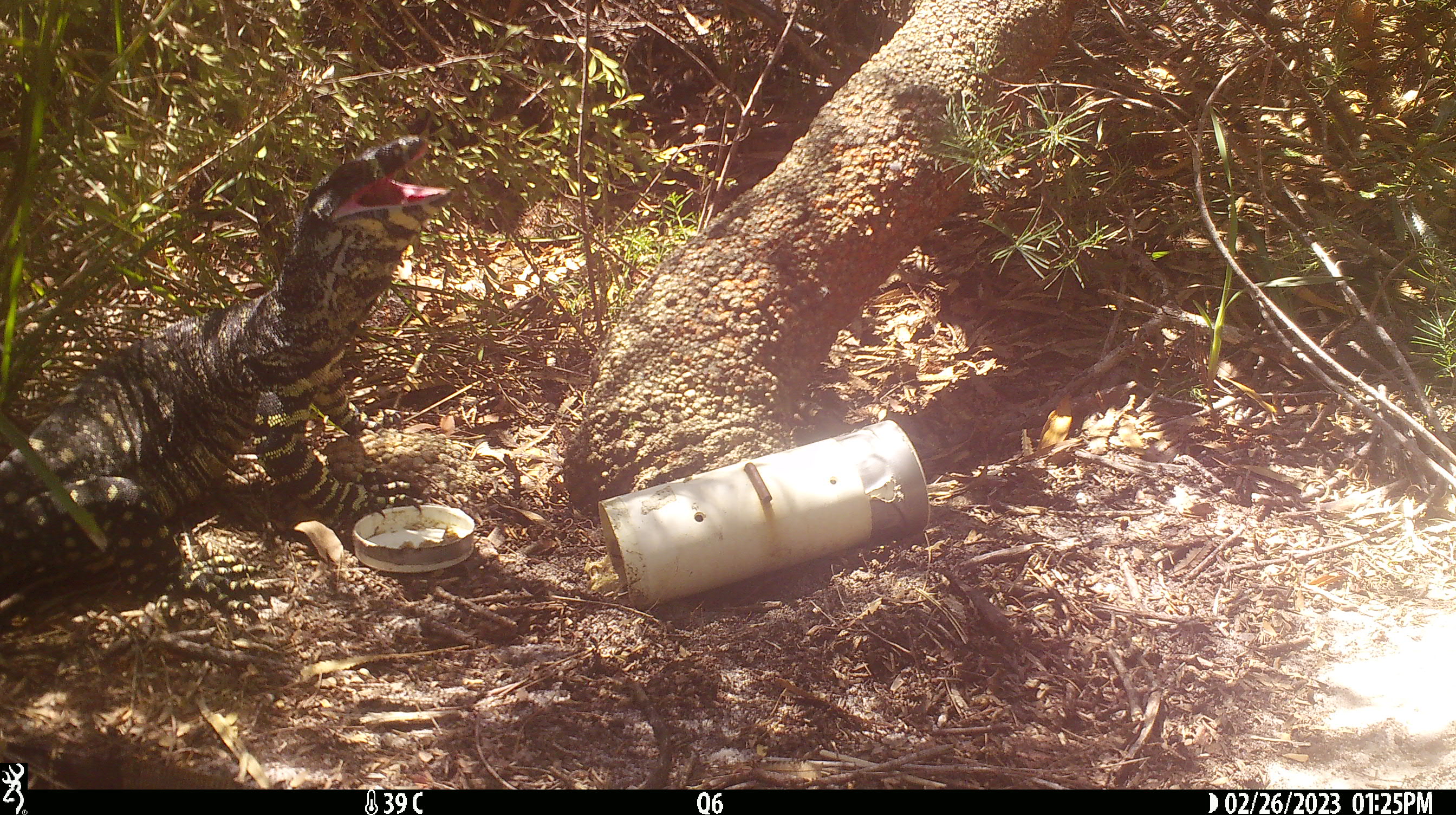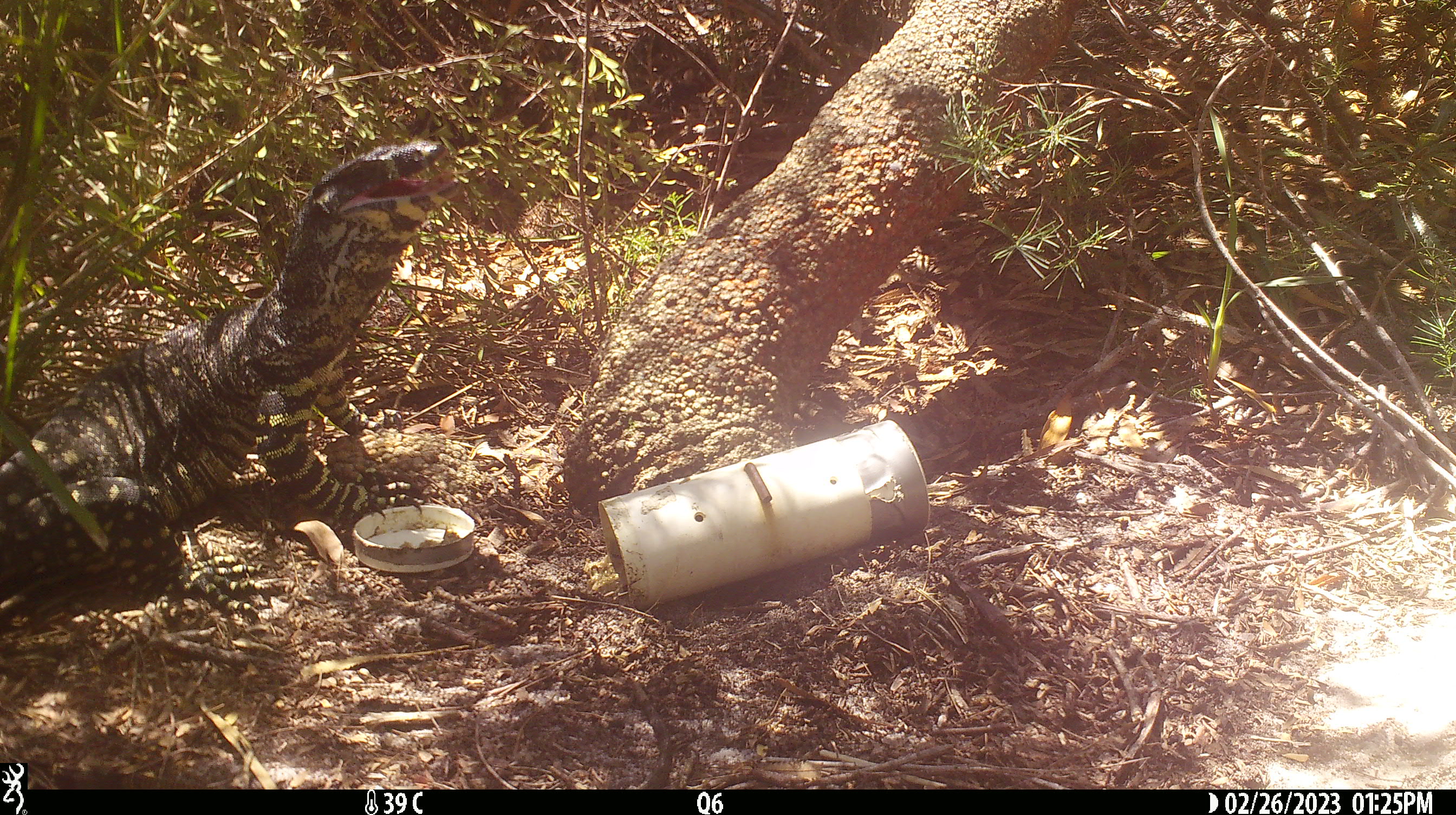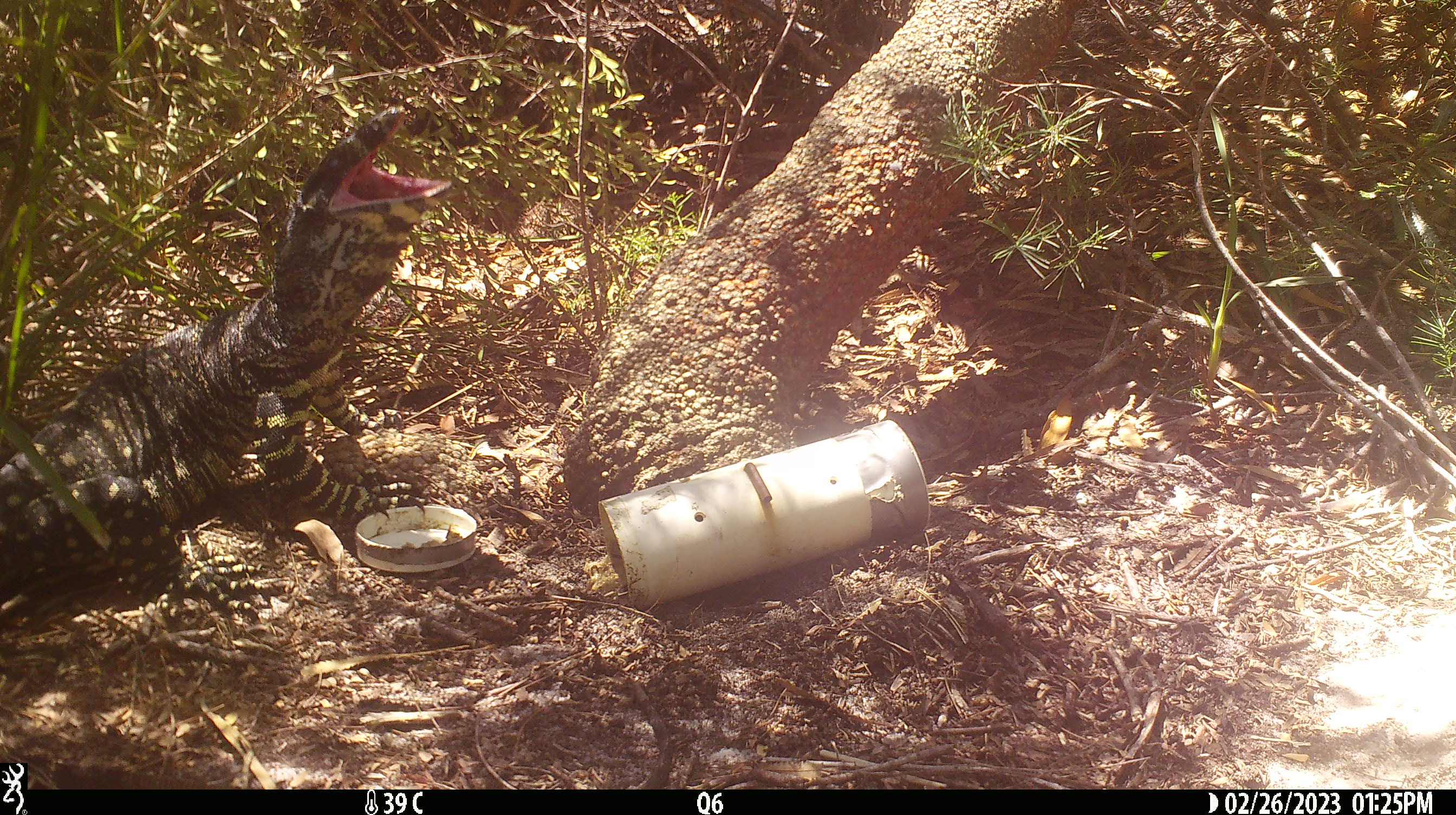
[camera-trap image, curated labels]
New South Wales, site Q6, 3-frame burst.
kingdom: Animalia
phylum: Chordata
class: Reptilia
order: Squamata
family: Varanidae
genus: Varanus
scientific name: Varanus varius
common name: lace monitor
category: goanna